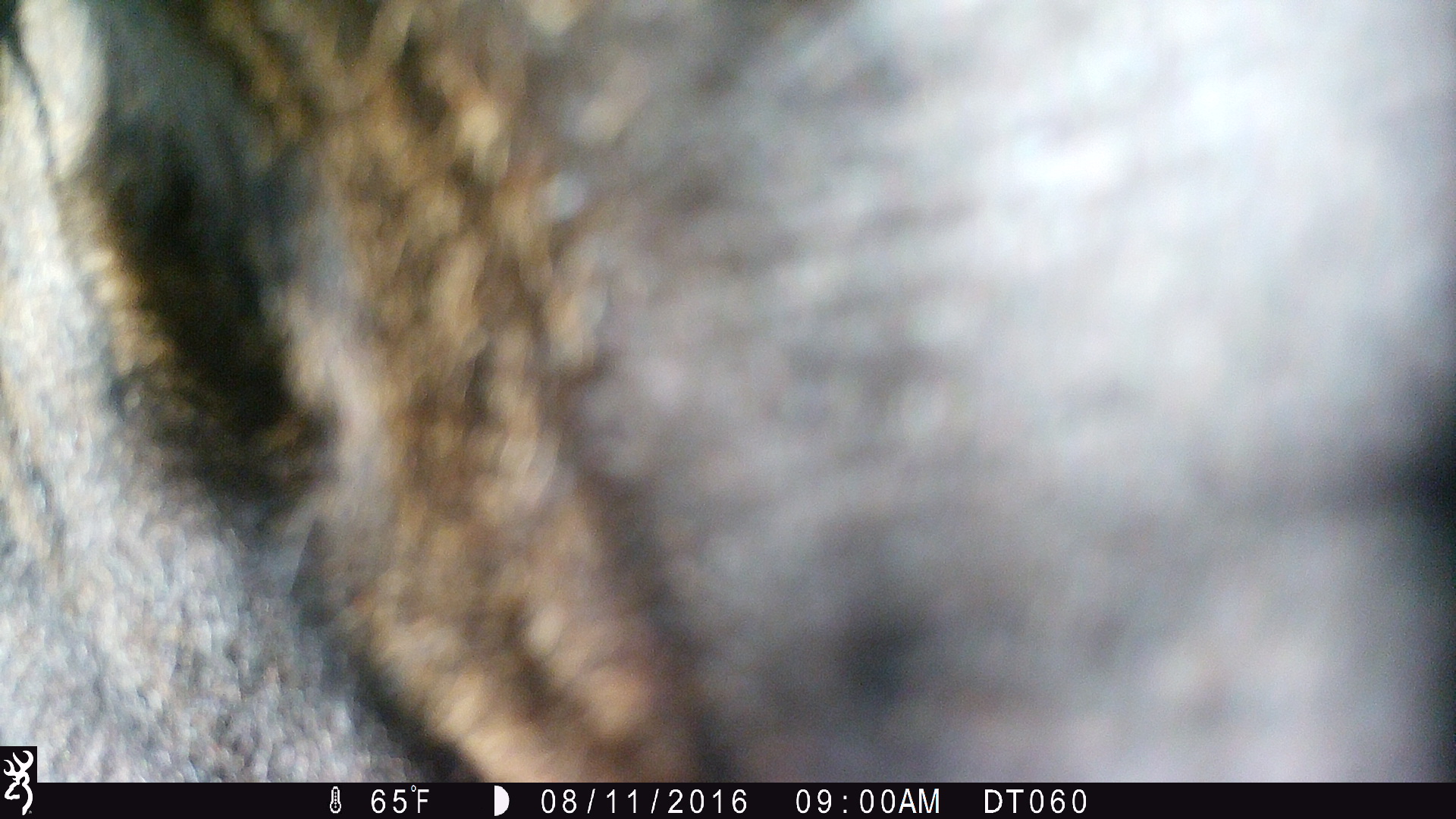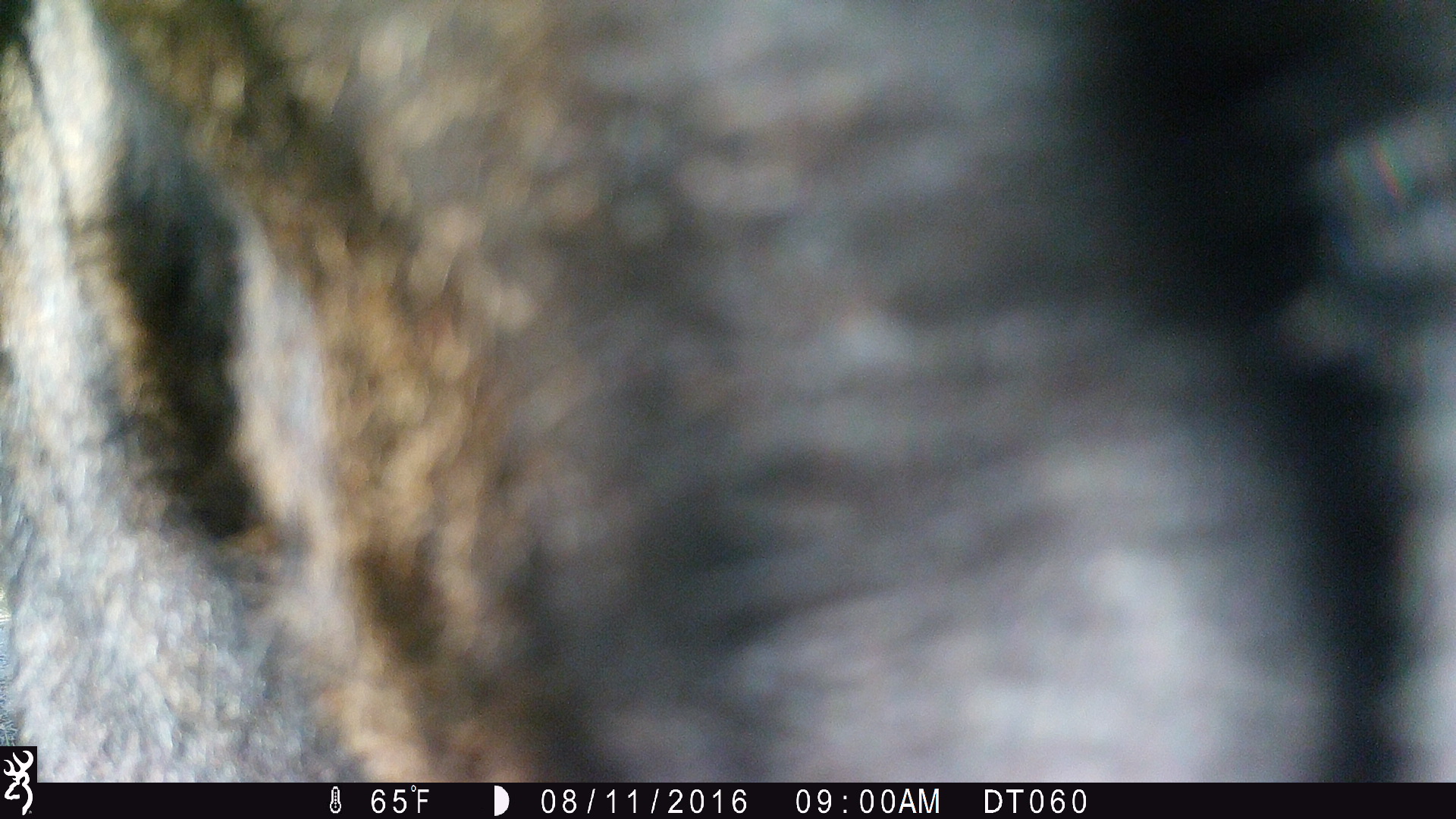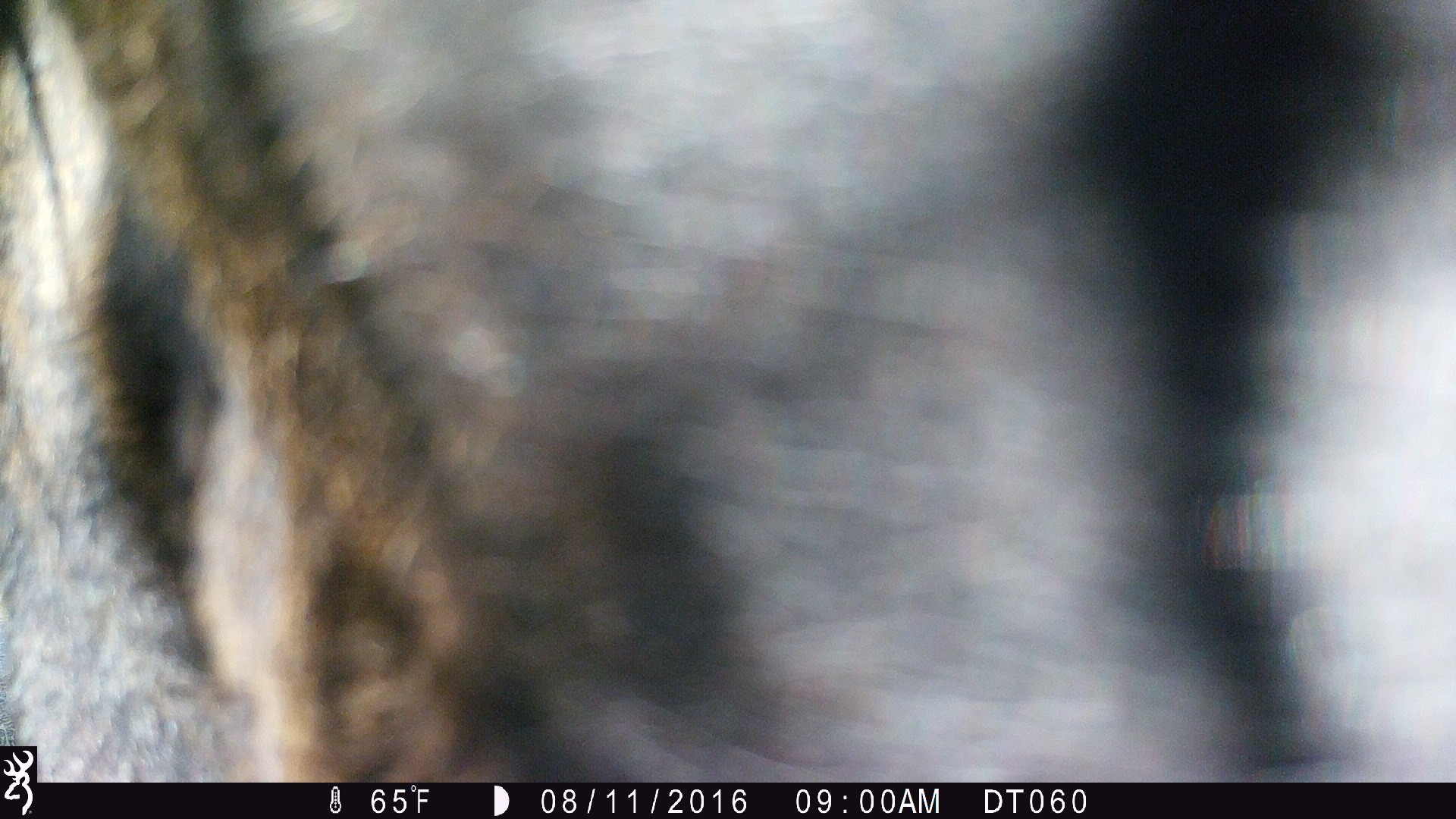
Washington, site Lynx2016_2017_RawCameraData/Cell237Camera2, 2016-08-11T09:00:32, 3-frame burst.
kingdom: Animalia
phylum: Chordata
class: Mammalia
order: Artiodactyla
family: Bovidae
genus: Bos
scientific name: Bos taurus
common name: domestic cattle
Domestic cattle (Bos taurus). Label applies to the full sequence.